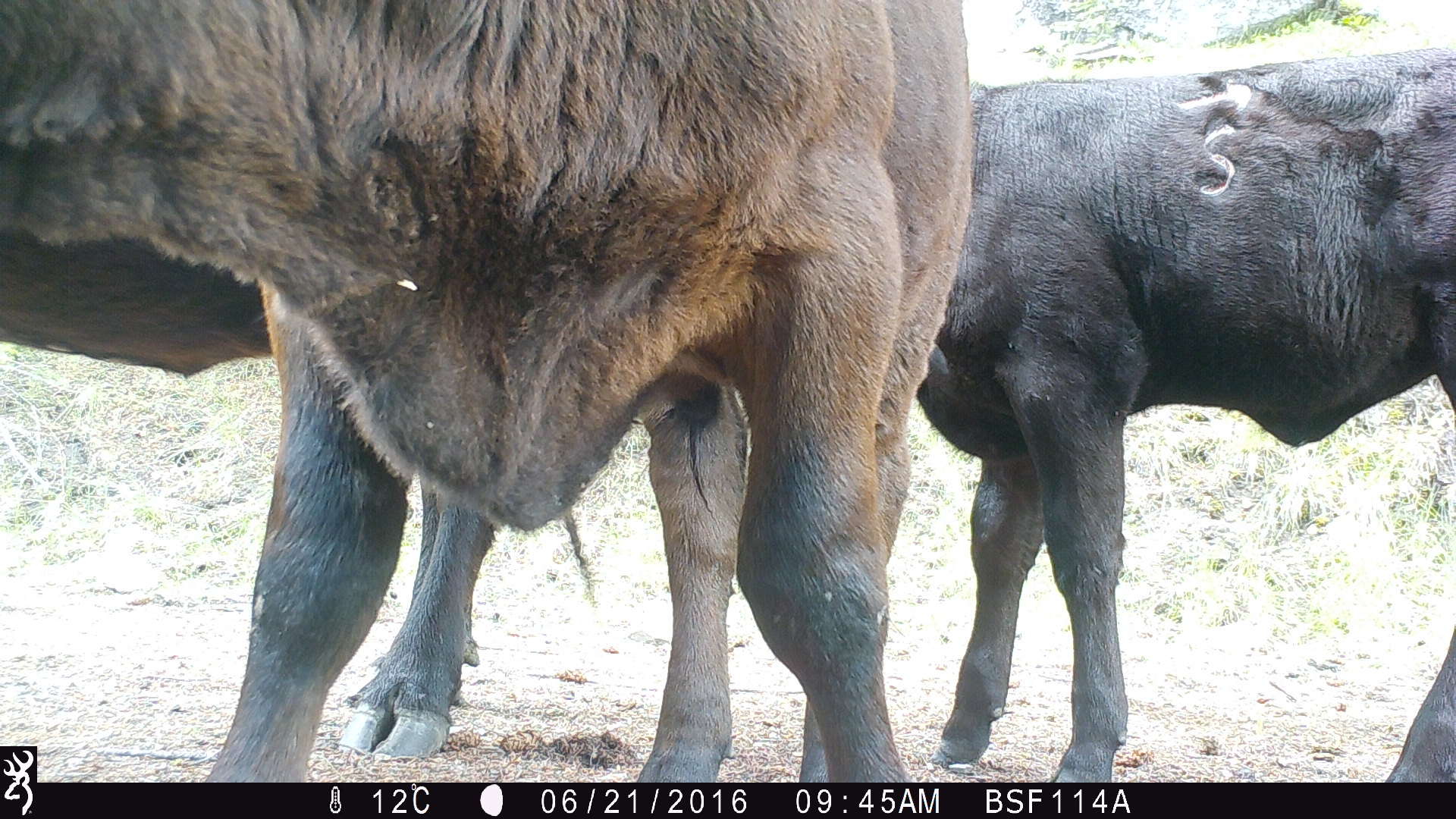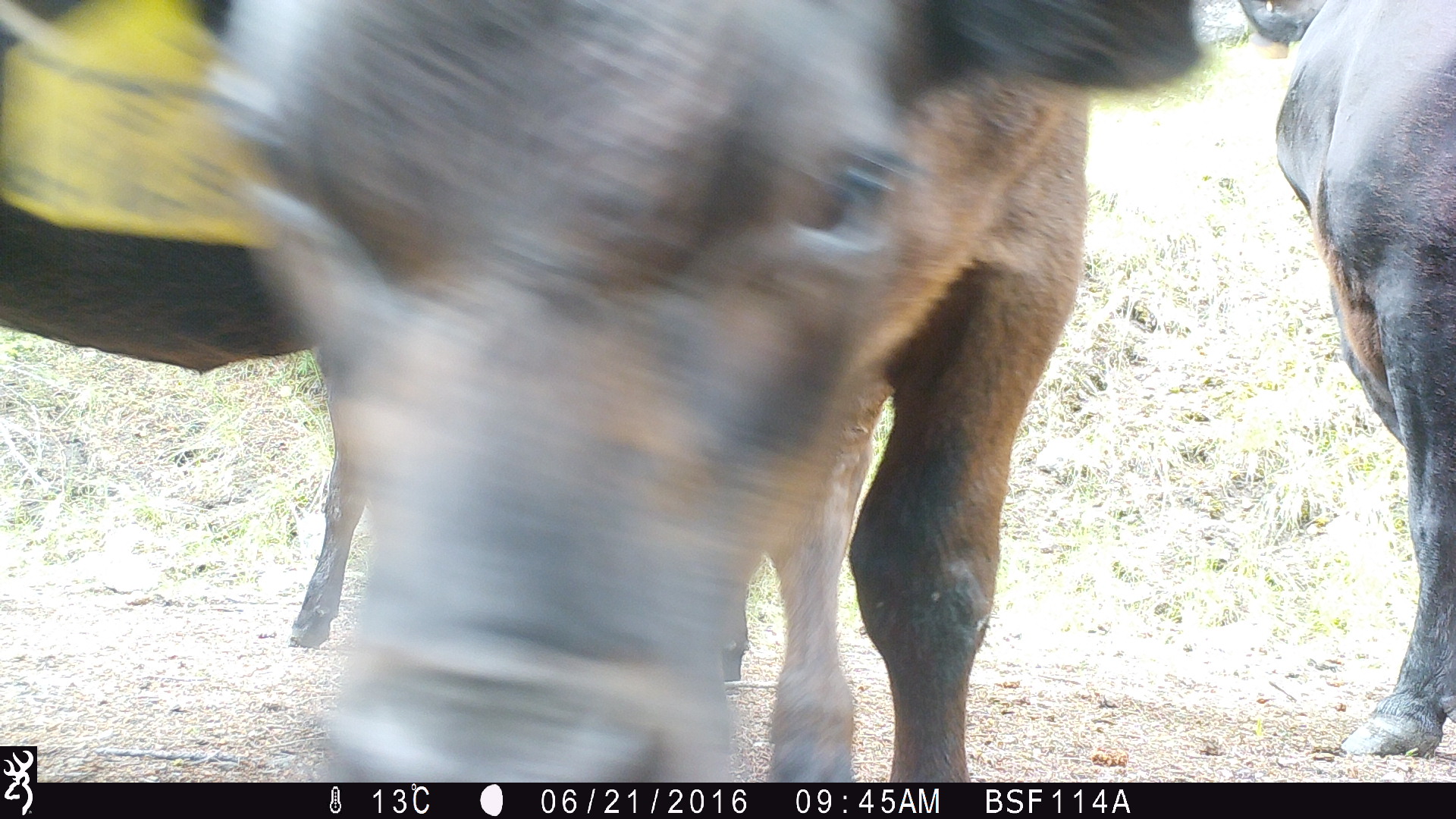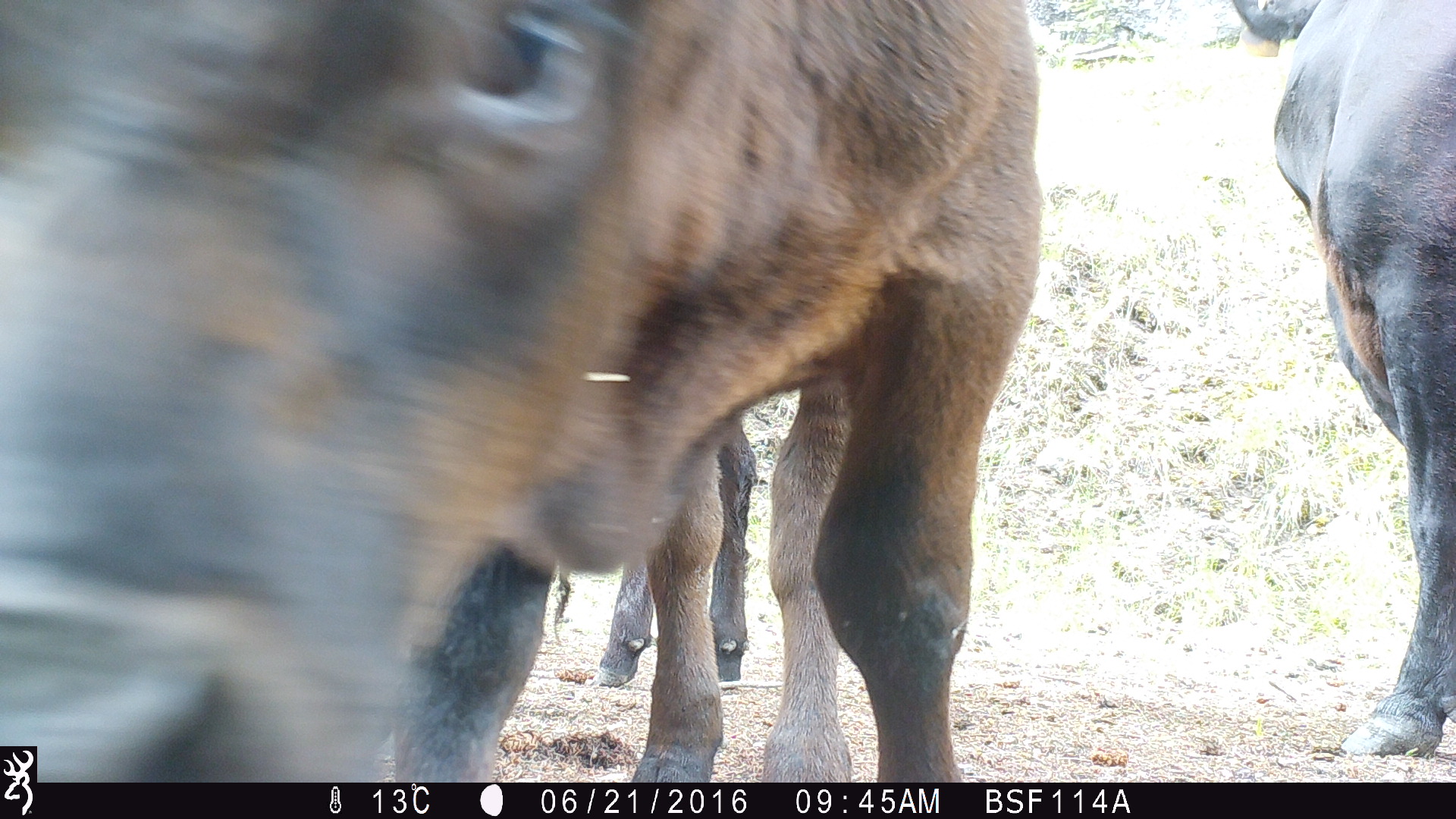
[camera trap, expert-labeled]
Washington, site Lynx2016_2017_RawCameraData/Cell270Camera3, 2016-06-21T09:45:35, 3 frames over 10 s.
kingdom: Animalia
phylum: Chordata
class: Mammalia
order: Artiodactyla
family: Bovidae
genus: Bos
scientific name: Bos taurus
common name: domestic cattle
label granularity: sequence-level